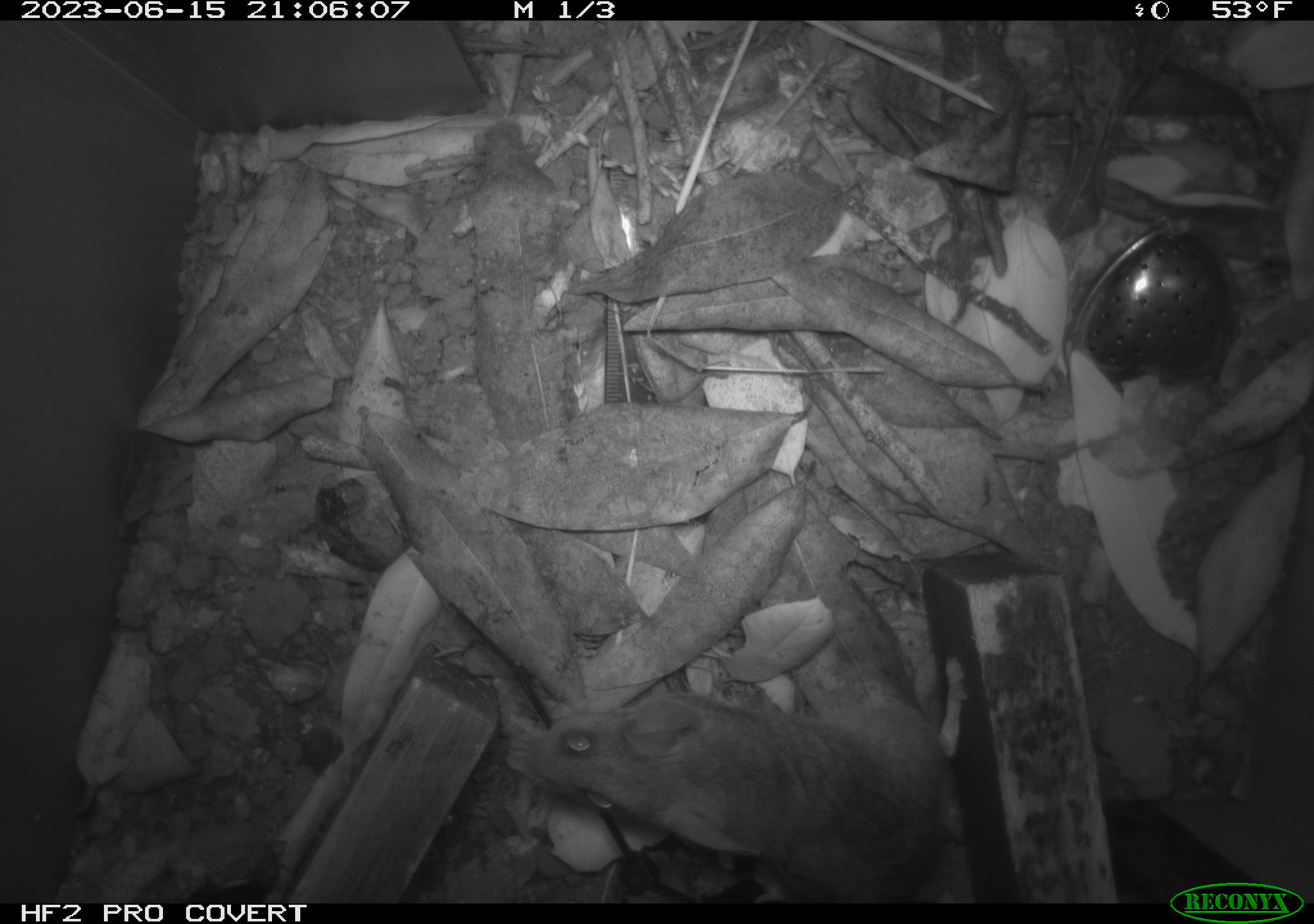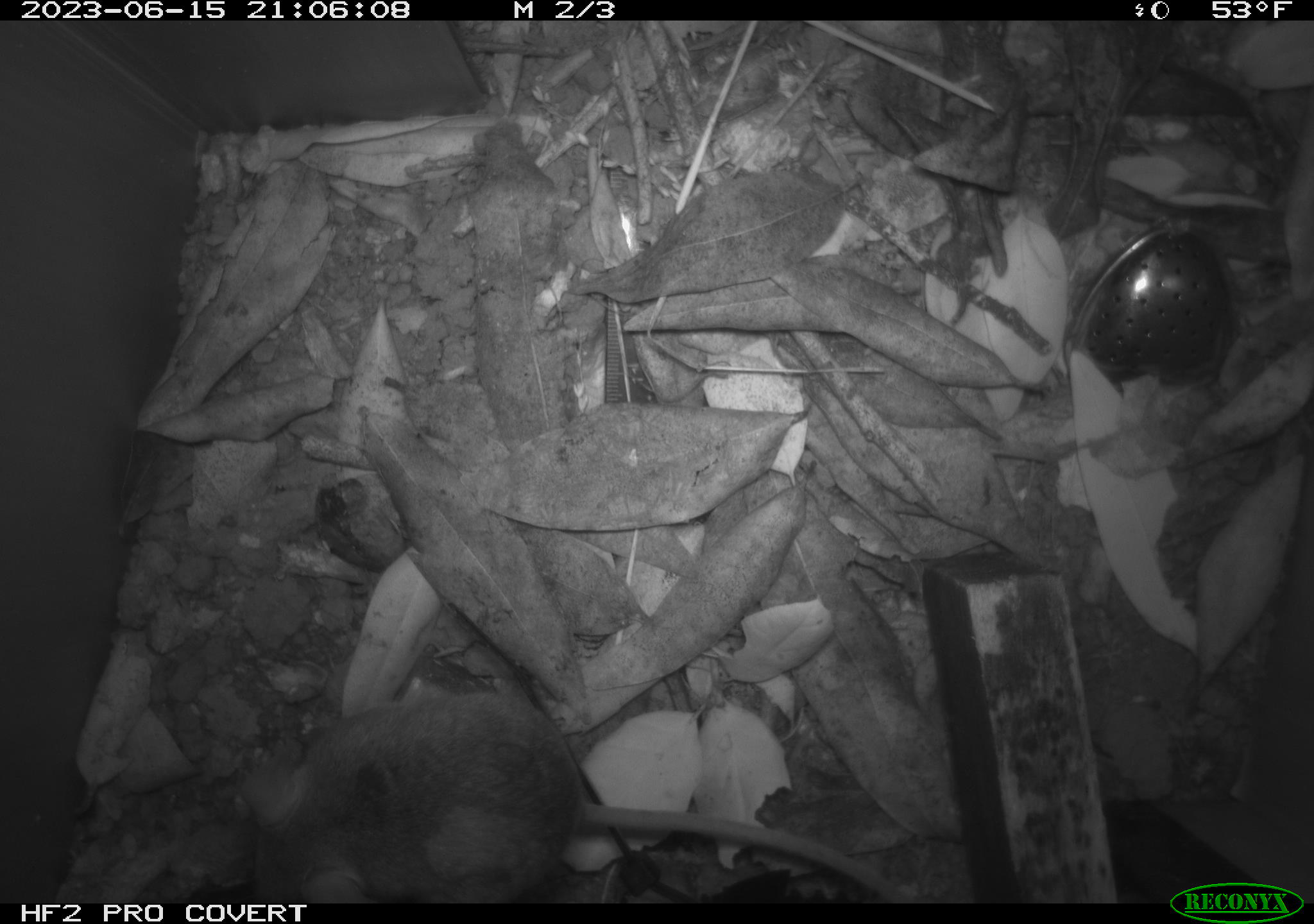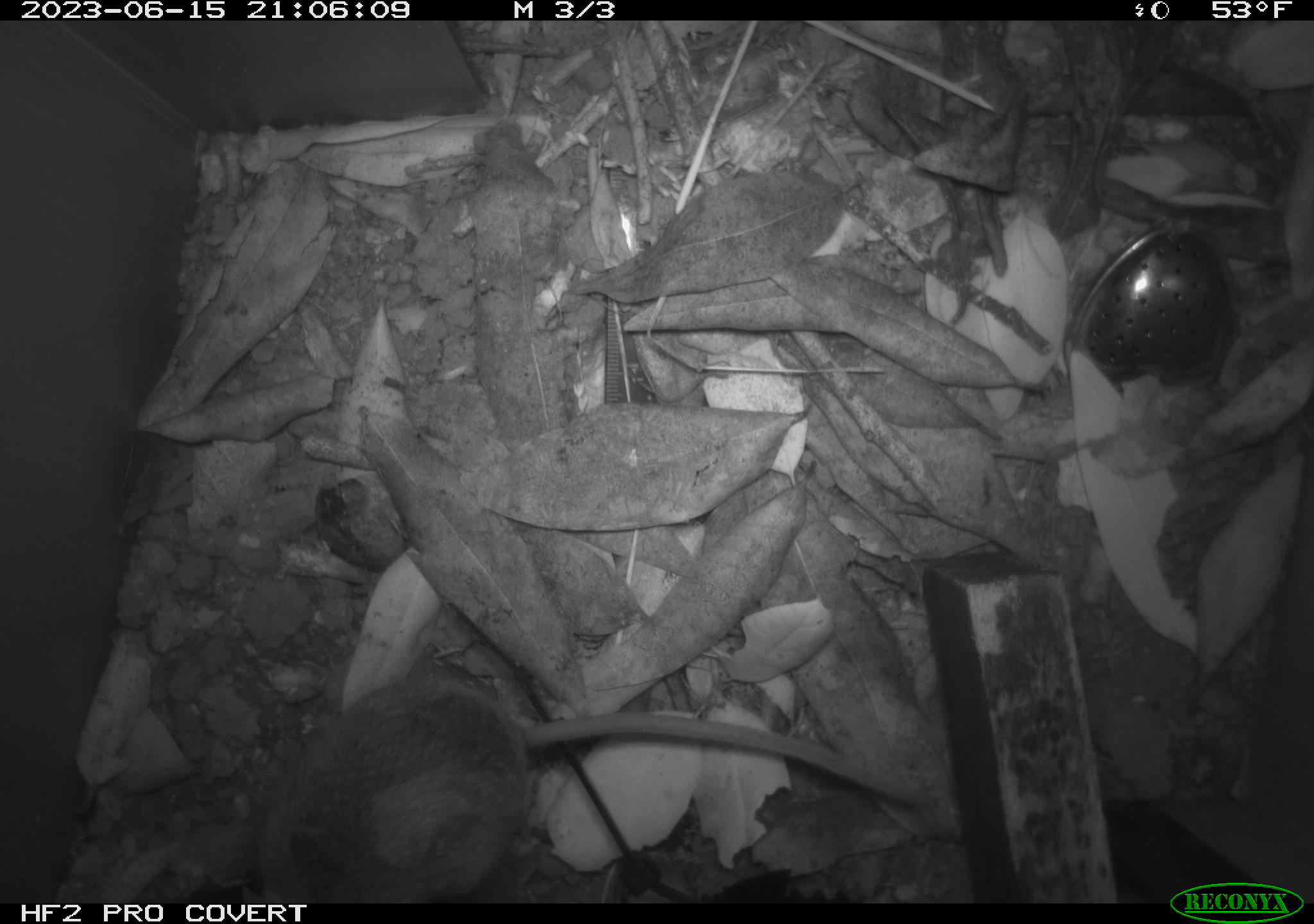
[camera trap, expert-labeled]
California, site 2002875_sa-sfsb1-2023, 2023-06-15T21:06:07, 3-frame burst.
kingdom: Animalia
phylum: Chordata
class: Mammalia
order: Rodentia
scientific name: Rodentia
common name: mouse species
Mouse species (Rodentia).